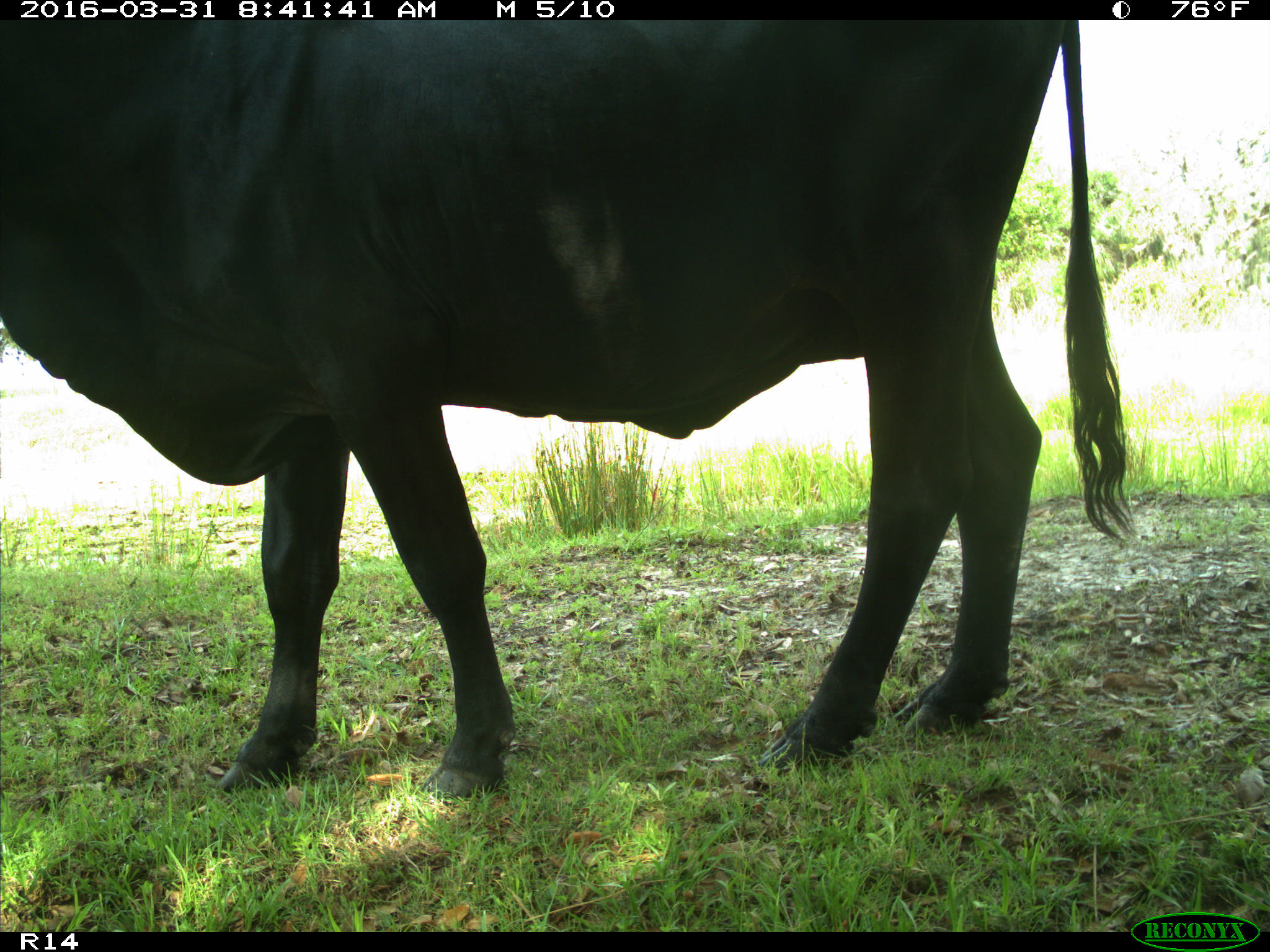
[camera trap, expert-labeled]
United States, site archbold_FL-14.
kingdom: Animalia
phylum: Chordata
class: Mammalia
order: Artiodactyla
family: Bovidae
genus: Bos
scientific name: Bos taurus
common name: domestic cow